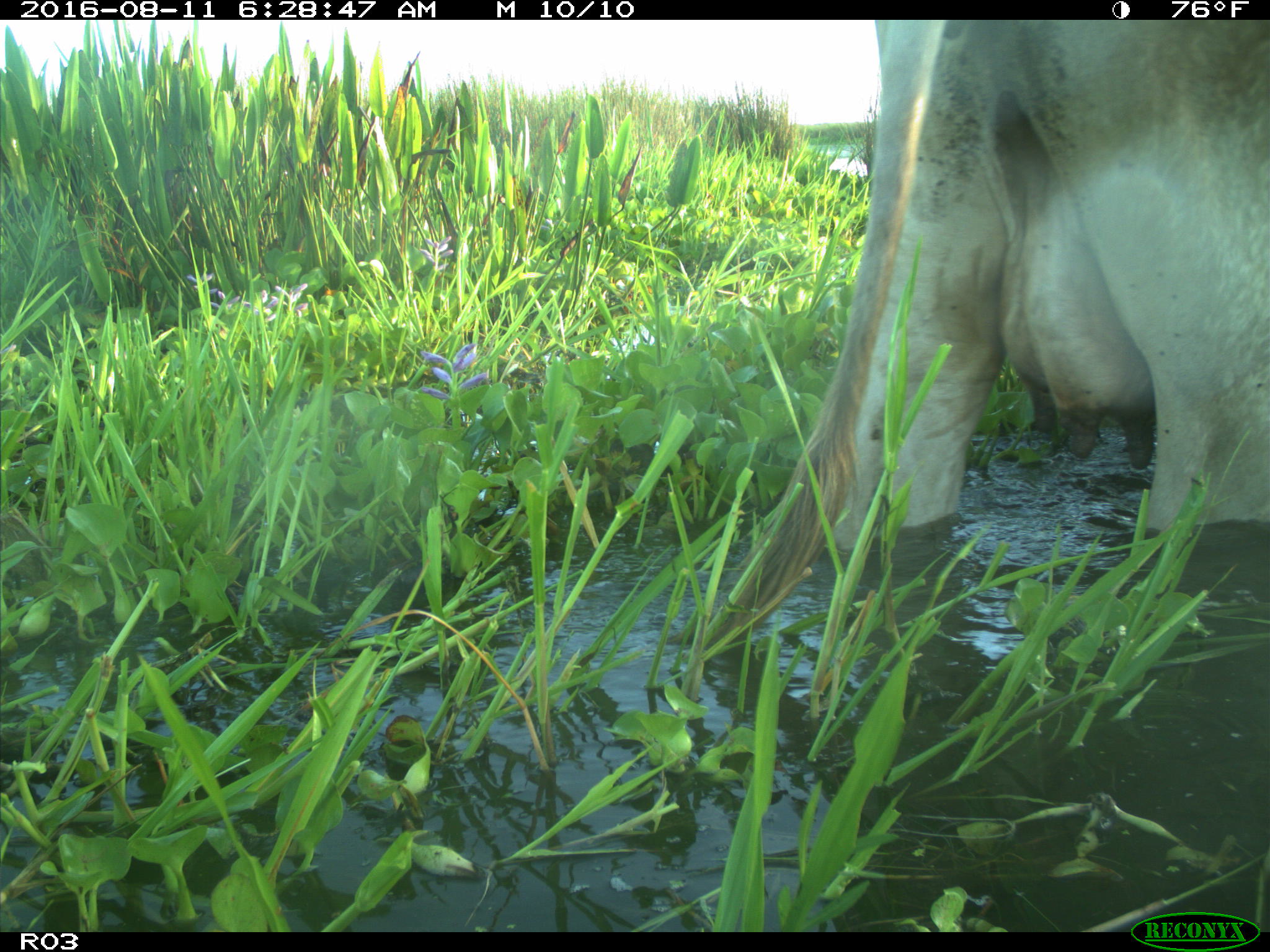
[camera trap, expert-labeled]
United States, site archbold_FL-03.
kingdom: Animalia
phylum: Chordata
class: Mammalia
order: Artiodactyla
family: Bovidae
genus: Bos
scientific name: Bos taurus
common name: domestic cow